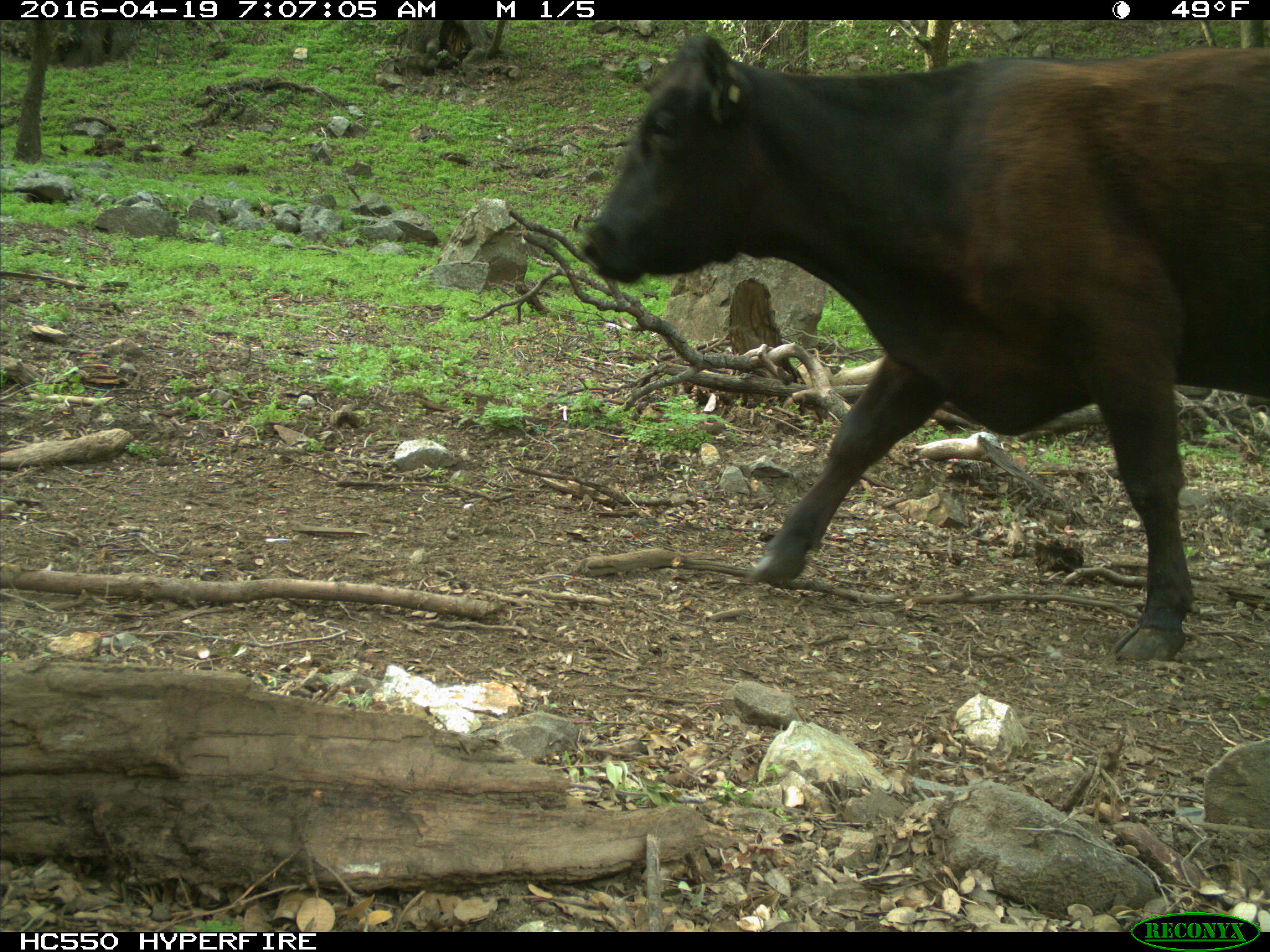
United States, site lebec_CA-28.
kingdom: Animalia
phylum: Chordata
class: Mammalia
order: Artiodactyla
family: Bovidae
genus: Bos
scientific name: Bos taurus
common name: domestic cow